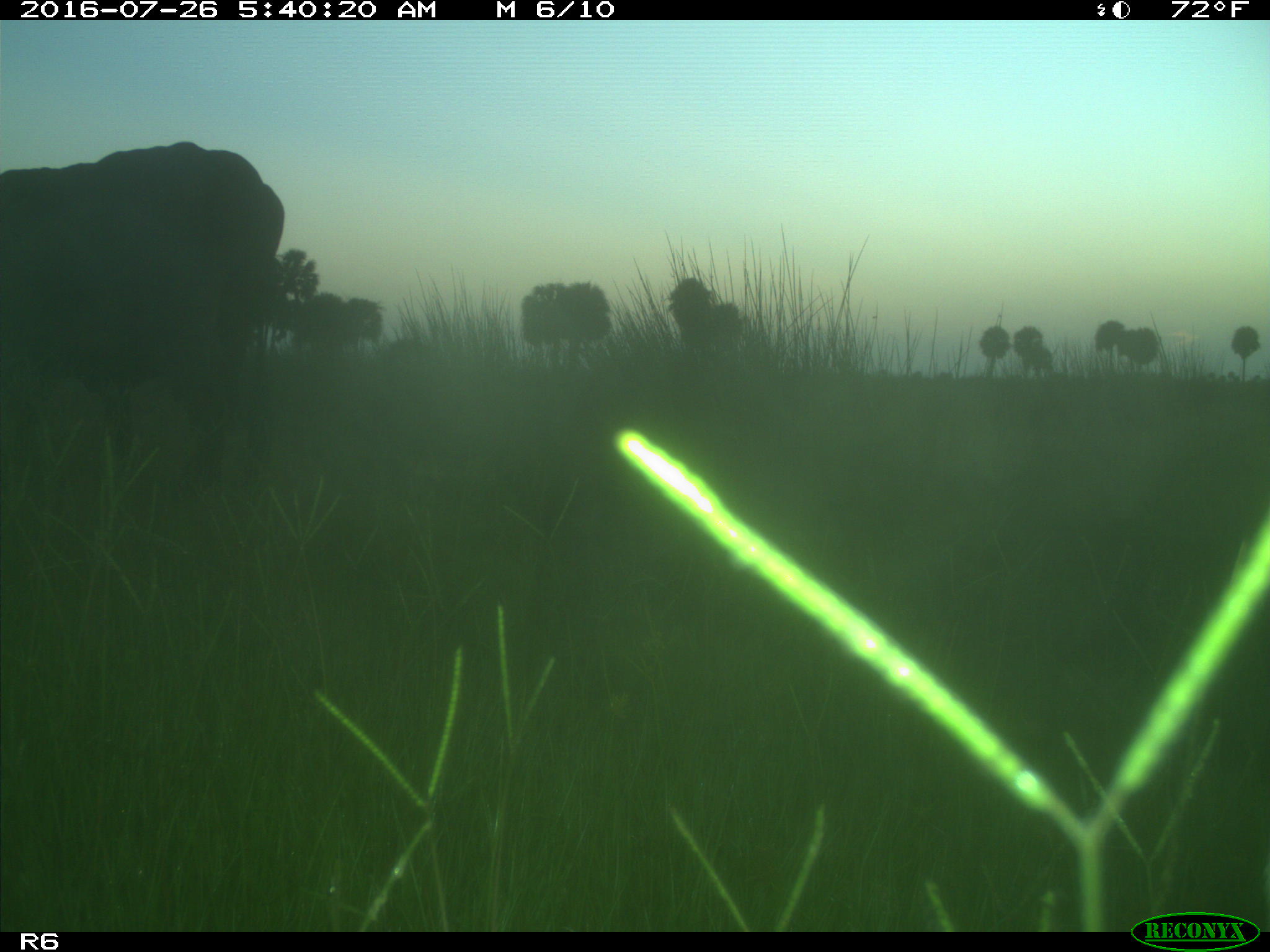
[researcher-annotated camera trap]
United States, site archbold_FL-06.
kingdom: Animalia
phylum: Chordata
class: Mammalia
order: Artiodactyla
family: Bovidae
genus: Bos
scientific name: Bos taurus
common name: domestic cow